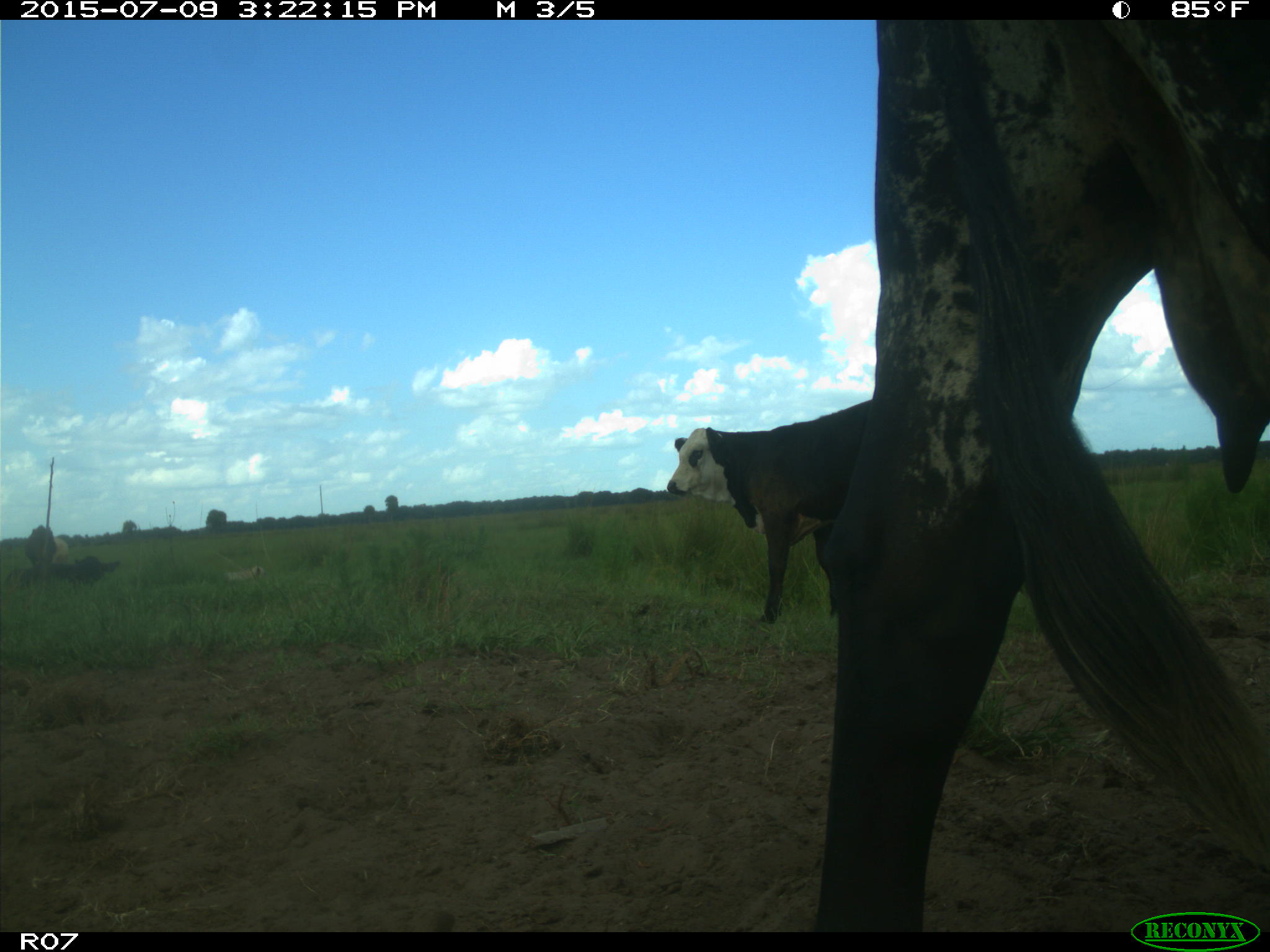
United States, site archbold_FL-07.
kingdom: Animalia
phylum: Chordata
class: Mammalia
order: Artiodactyla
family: Bovidae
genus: Bos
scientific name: Bos taurus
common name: domestic cow